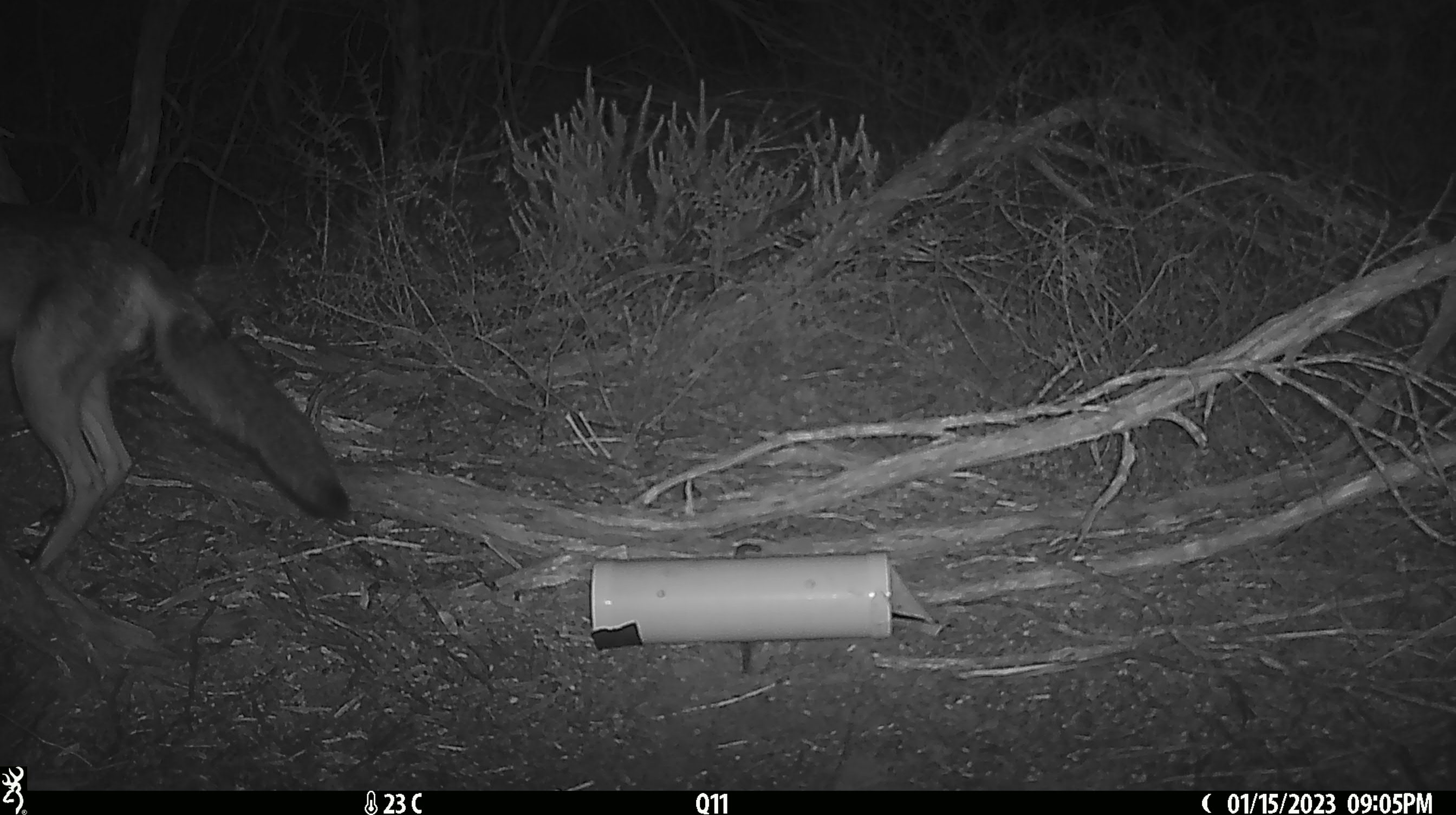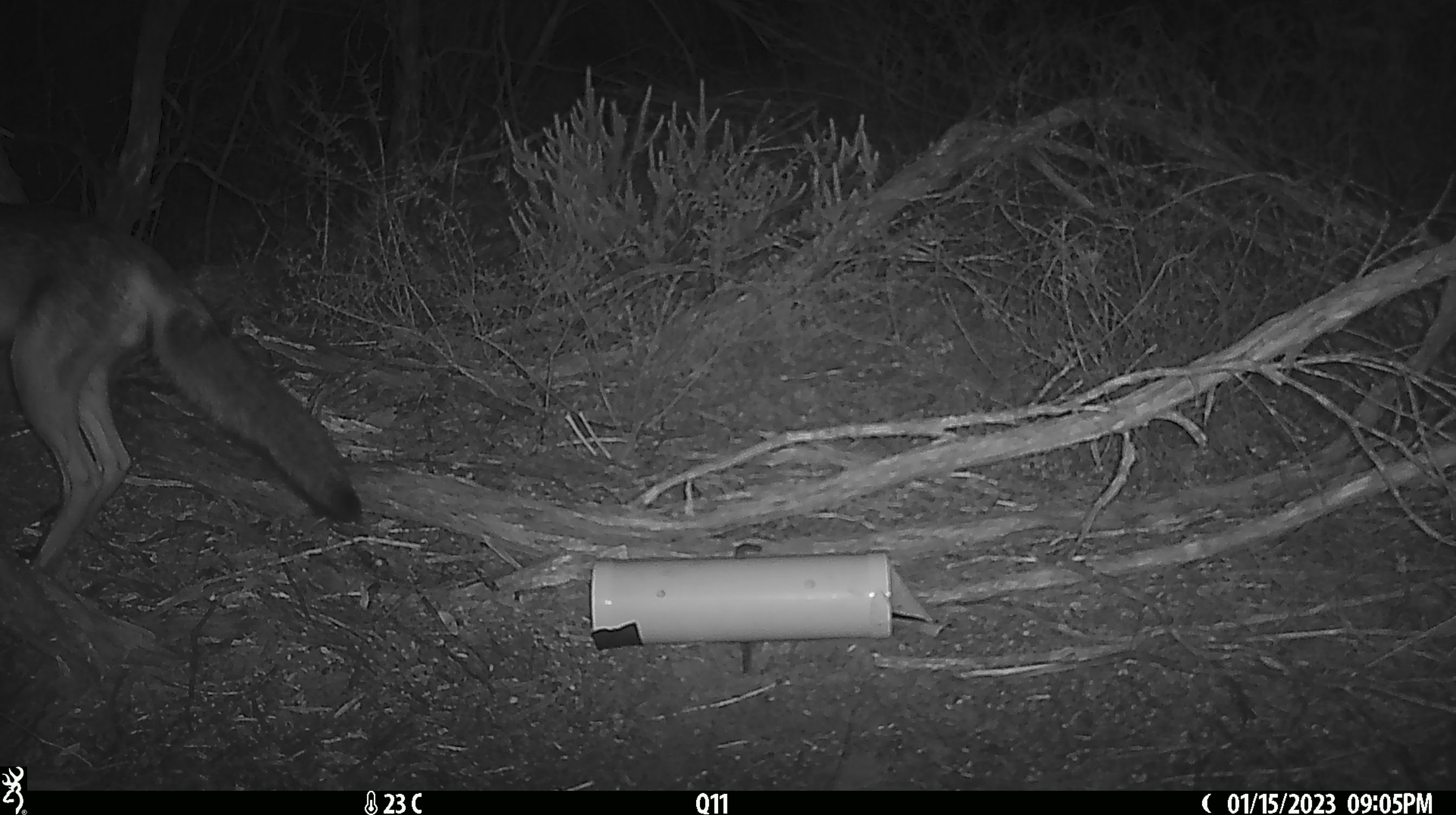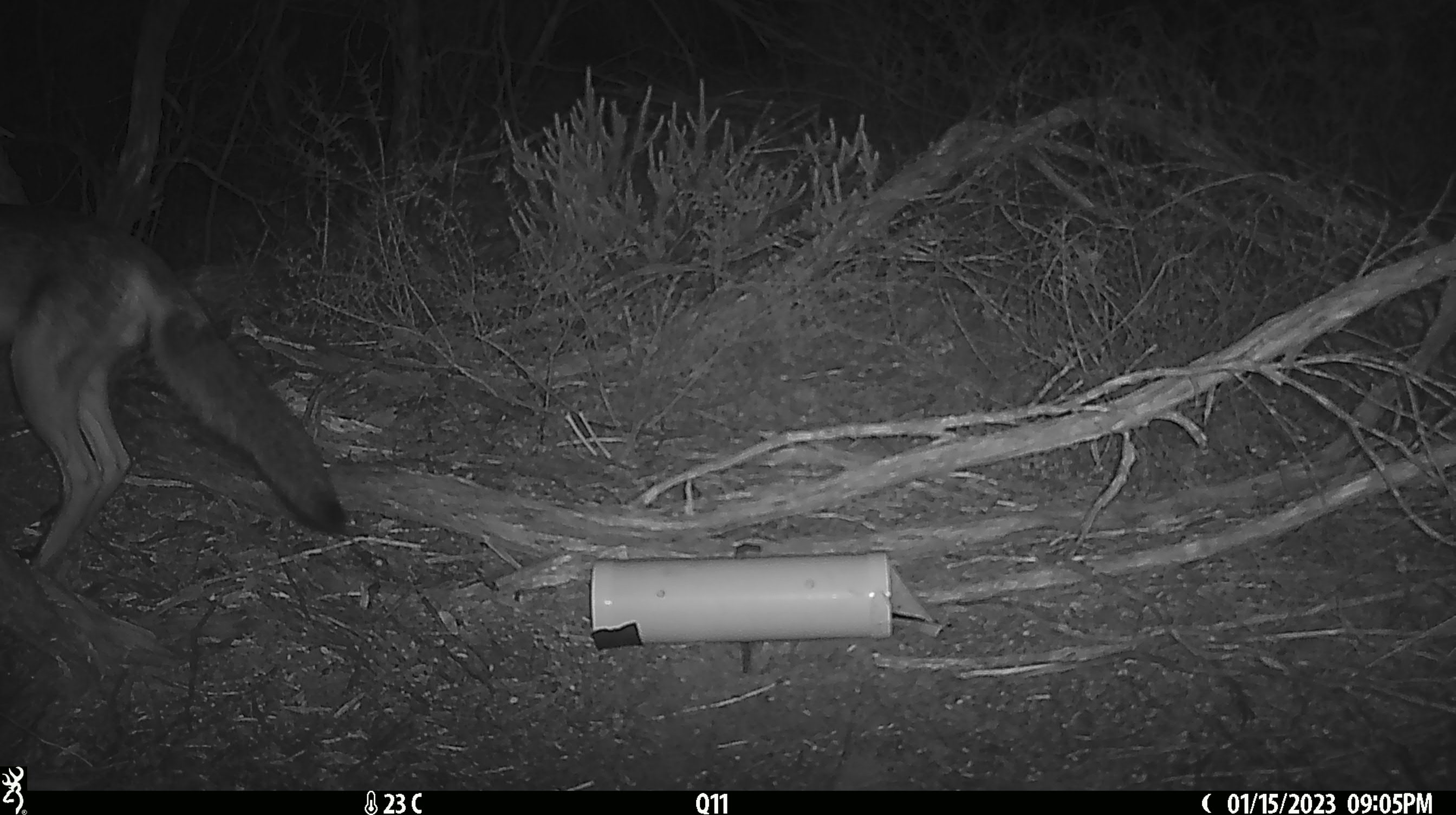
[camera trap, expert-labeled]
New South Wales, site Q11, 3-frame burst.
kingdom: Animalia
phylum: Chordata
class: Mammalia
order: Carnivora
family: Canidae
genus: Vulpes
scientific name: Vulpes vulpes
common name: red fox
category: fox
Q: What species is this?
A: Fox (red fox) (Vulpes vulpes).